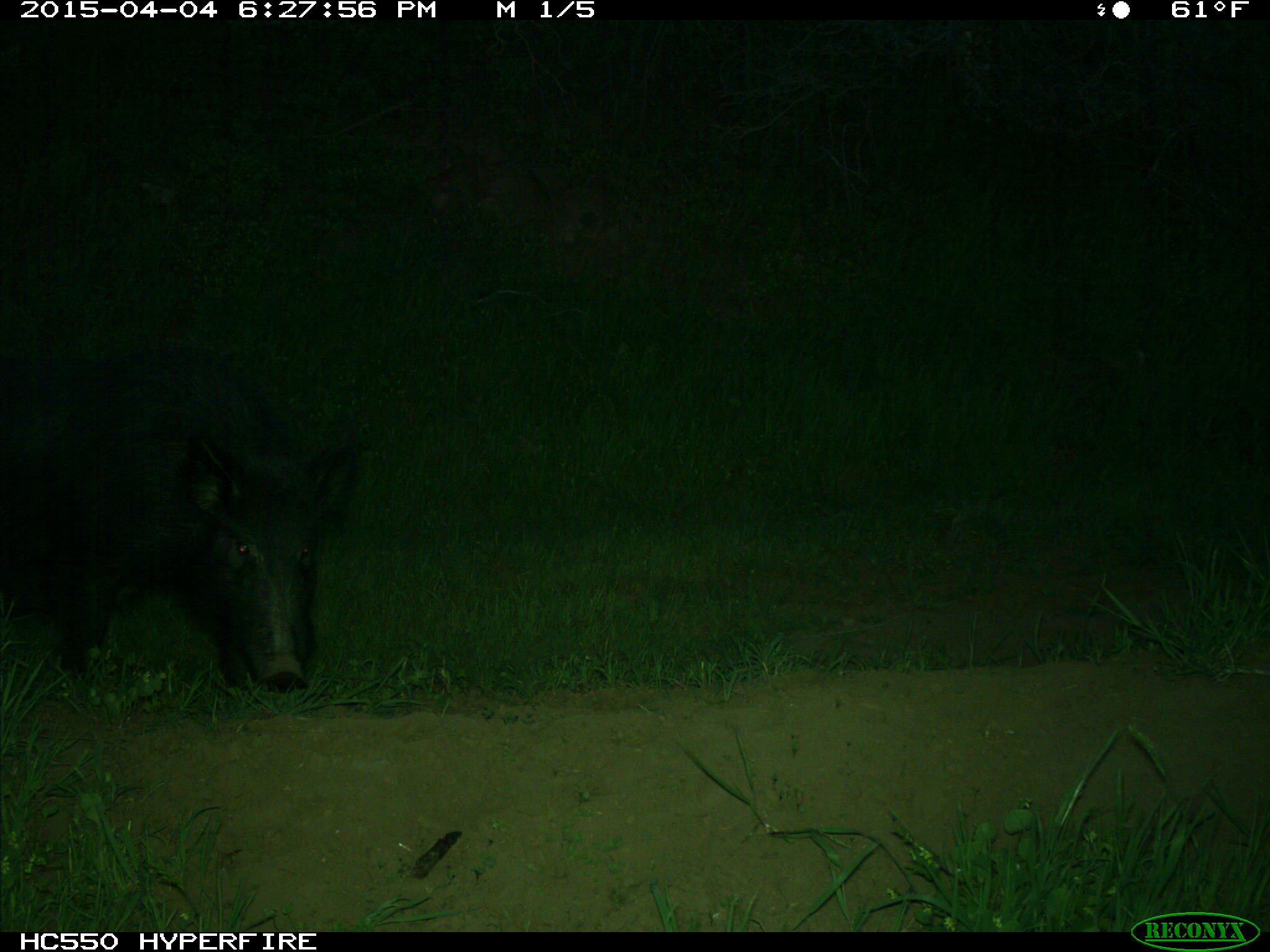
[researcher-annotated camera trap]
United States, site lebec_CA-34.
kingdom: Animalia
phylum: Chordata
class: Mammalia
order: Artiodactyla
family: Suidae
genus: Sus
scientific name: Sus scrofa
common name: wild boar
Sus scrofa (wild boar).